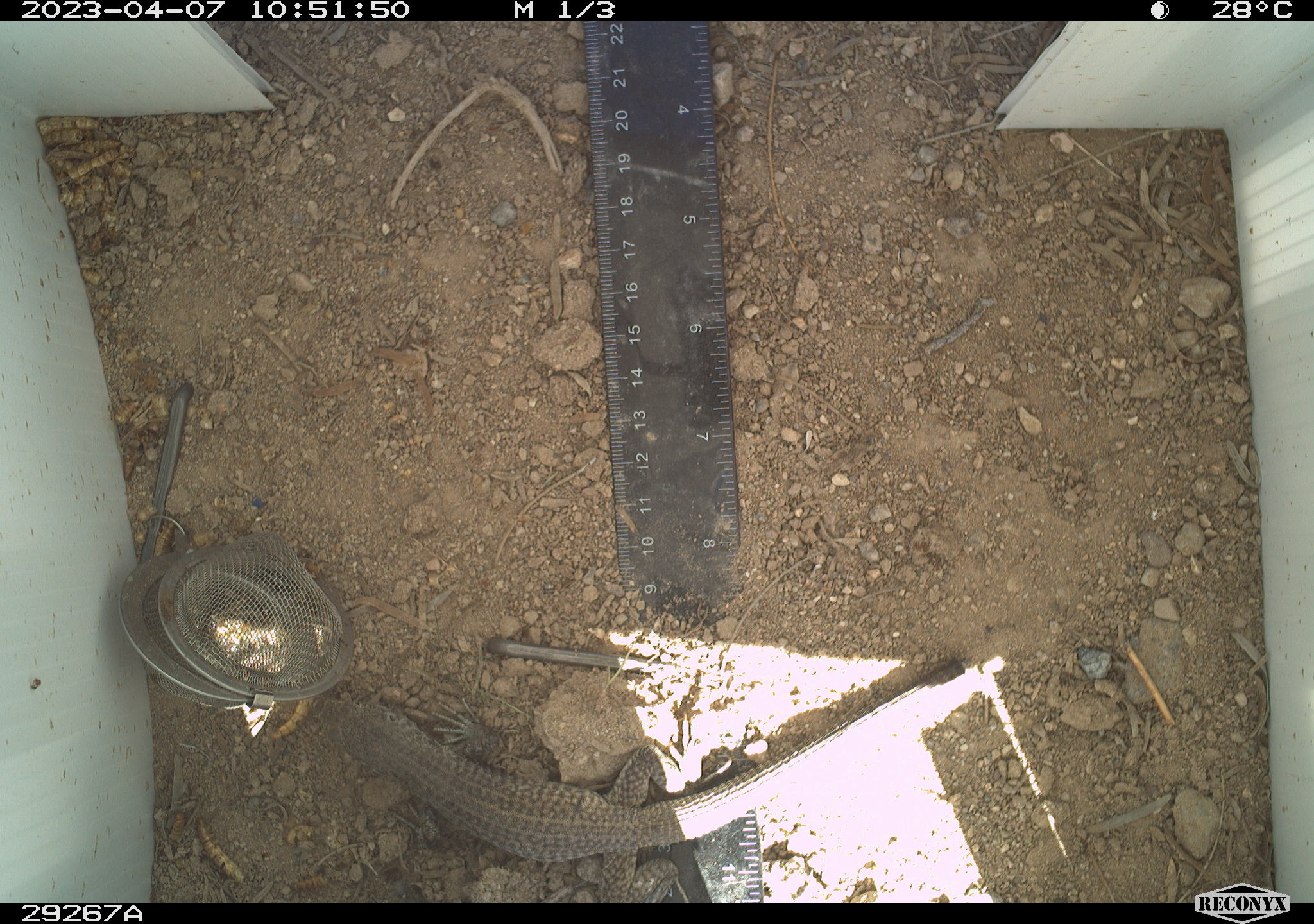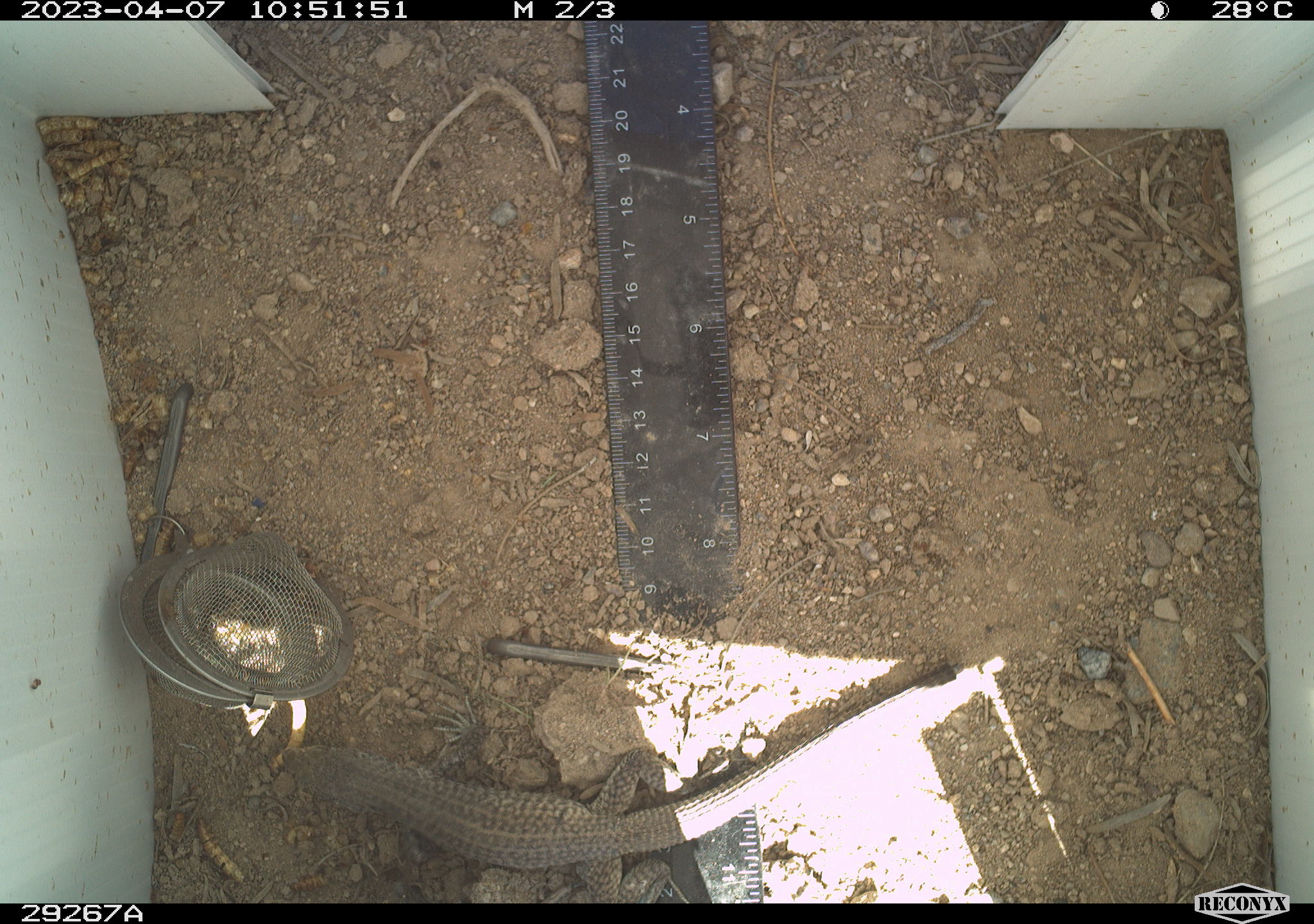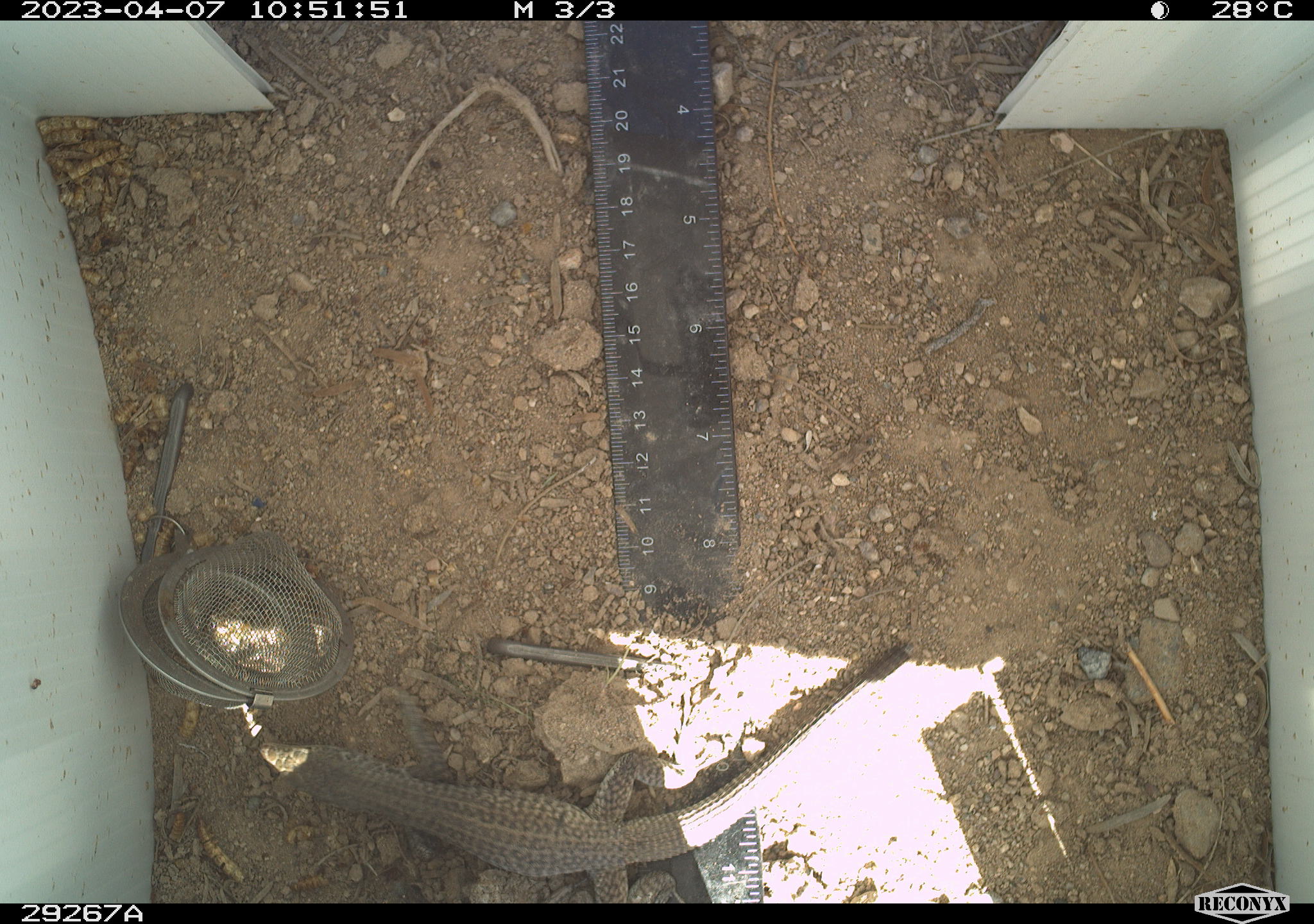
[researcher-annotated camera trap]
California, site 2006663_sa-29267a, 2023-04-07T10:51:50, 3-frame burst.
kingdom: Animalia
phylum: Chordata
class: Reptilia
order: Squamata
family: Teiidae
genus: Aspidoscelis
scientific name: Aspidoscelis tigris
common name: western whiptail